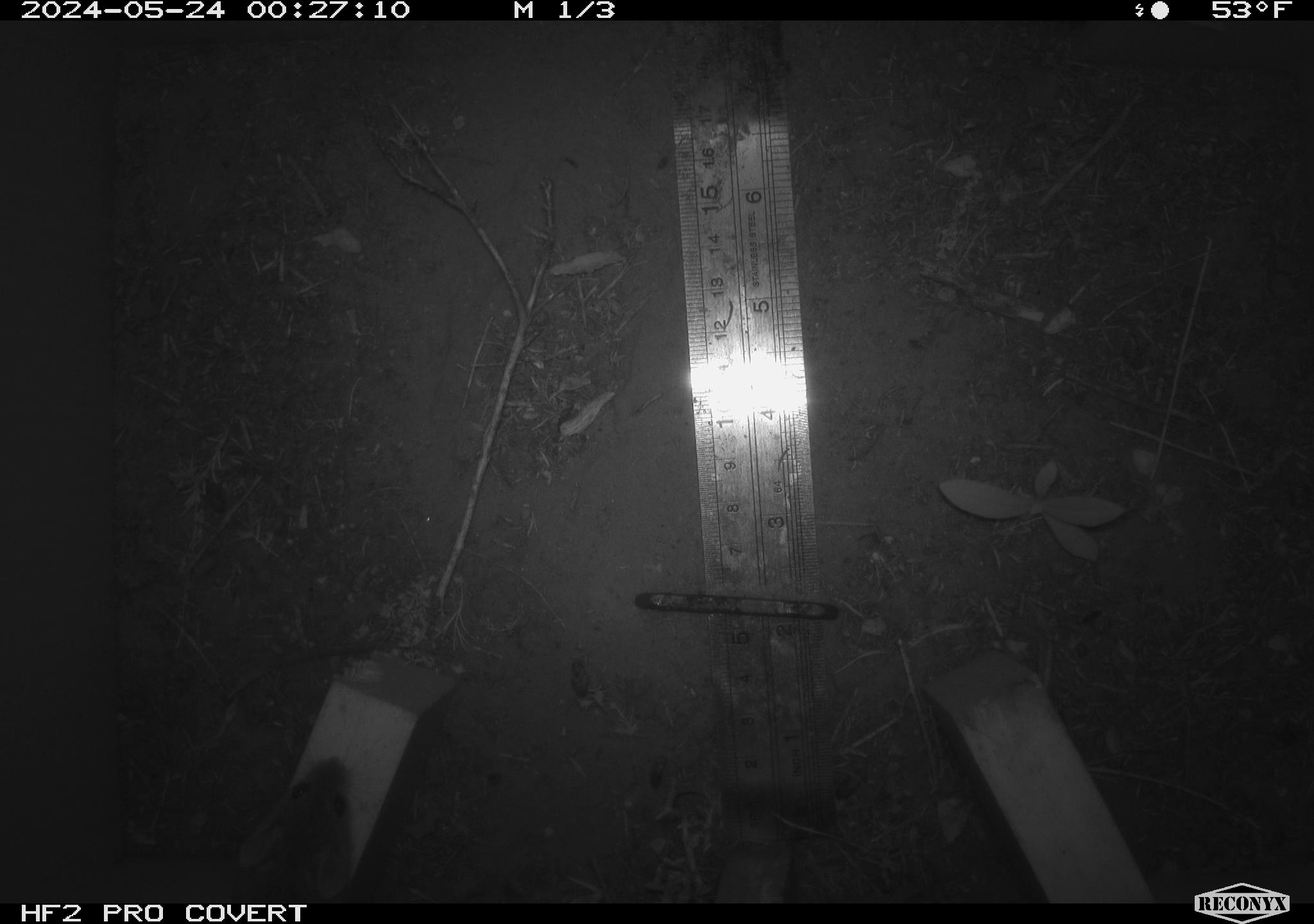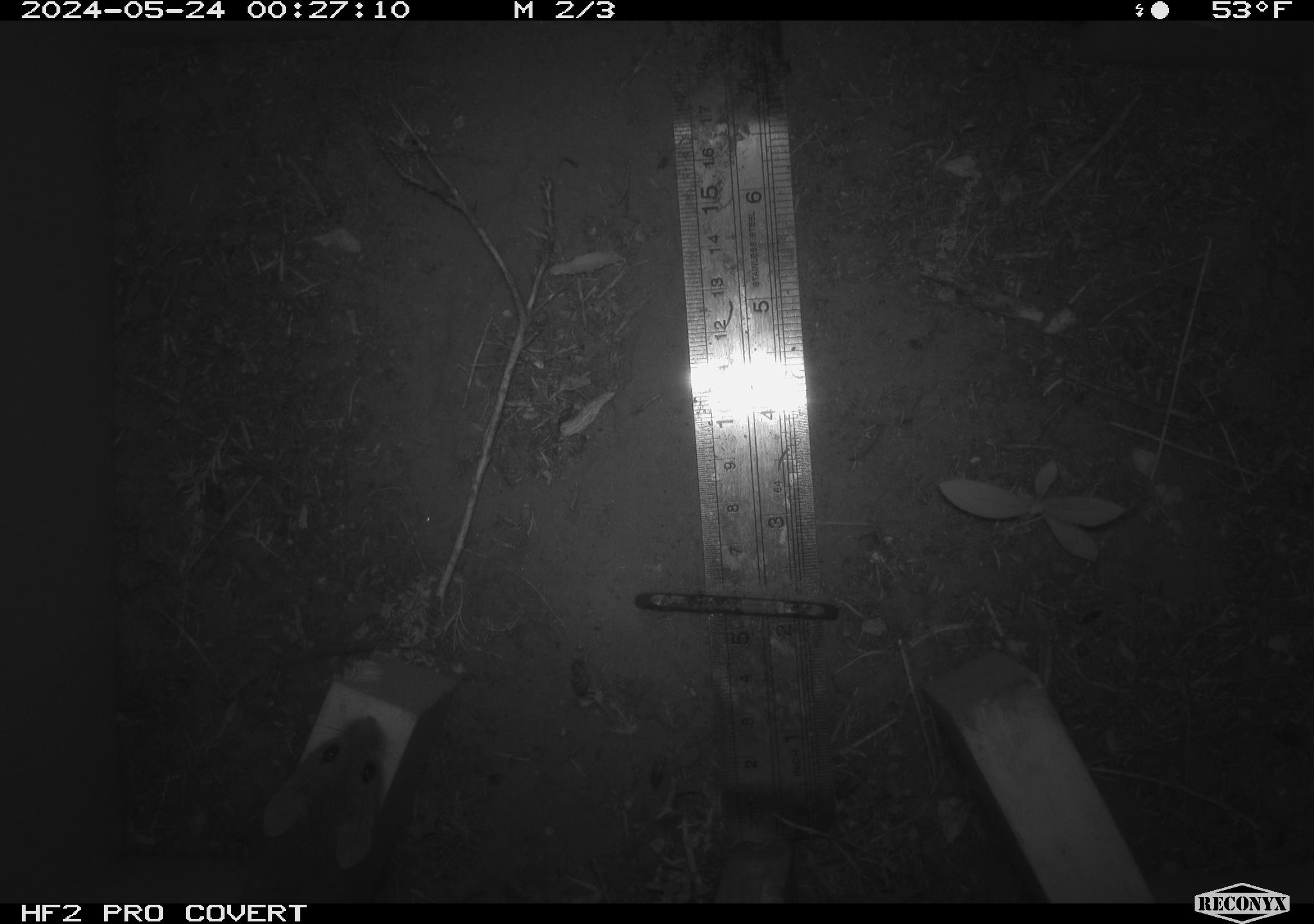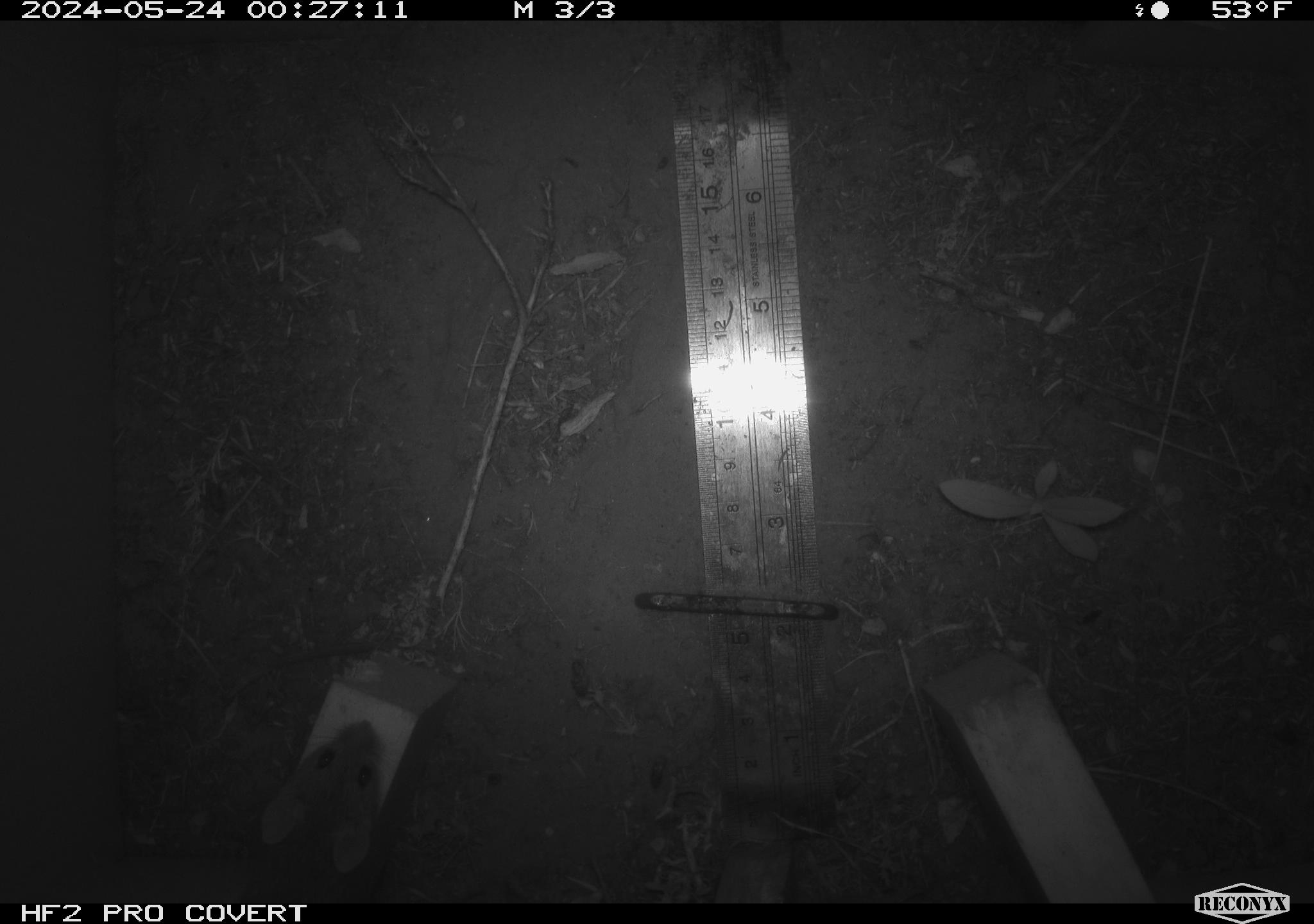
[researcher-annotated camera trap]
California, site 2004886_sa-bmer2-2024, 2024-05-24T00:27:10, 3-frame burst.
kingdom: Animalia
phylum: Chordata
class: Mammalia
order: Rodentia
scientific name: Rodentia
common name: mouse species